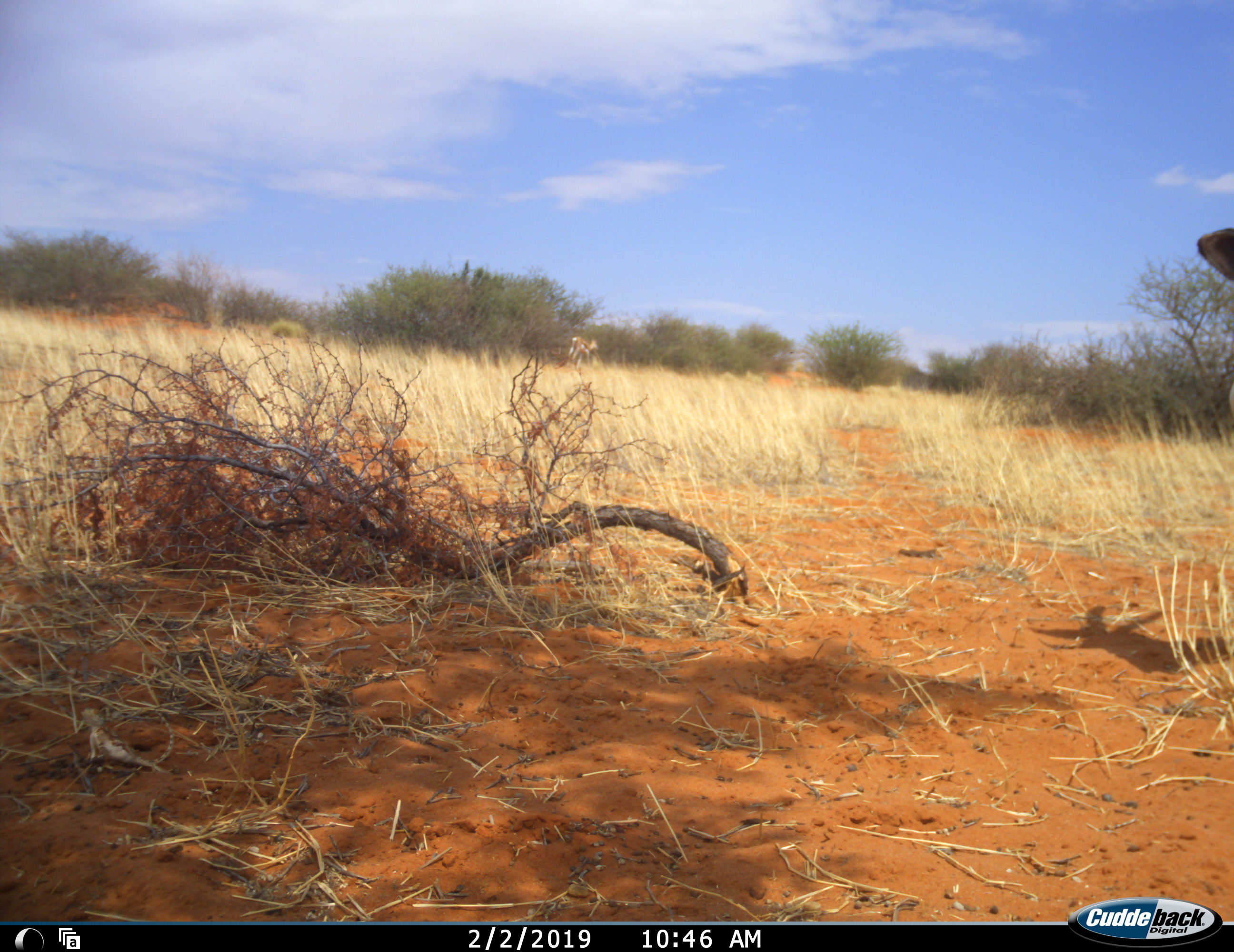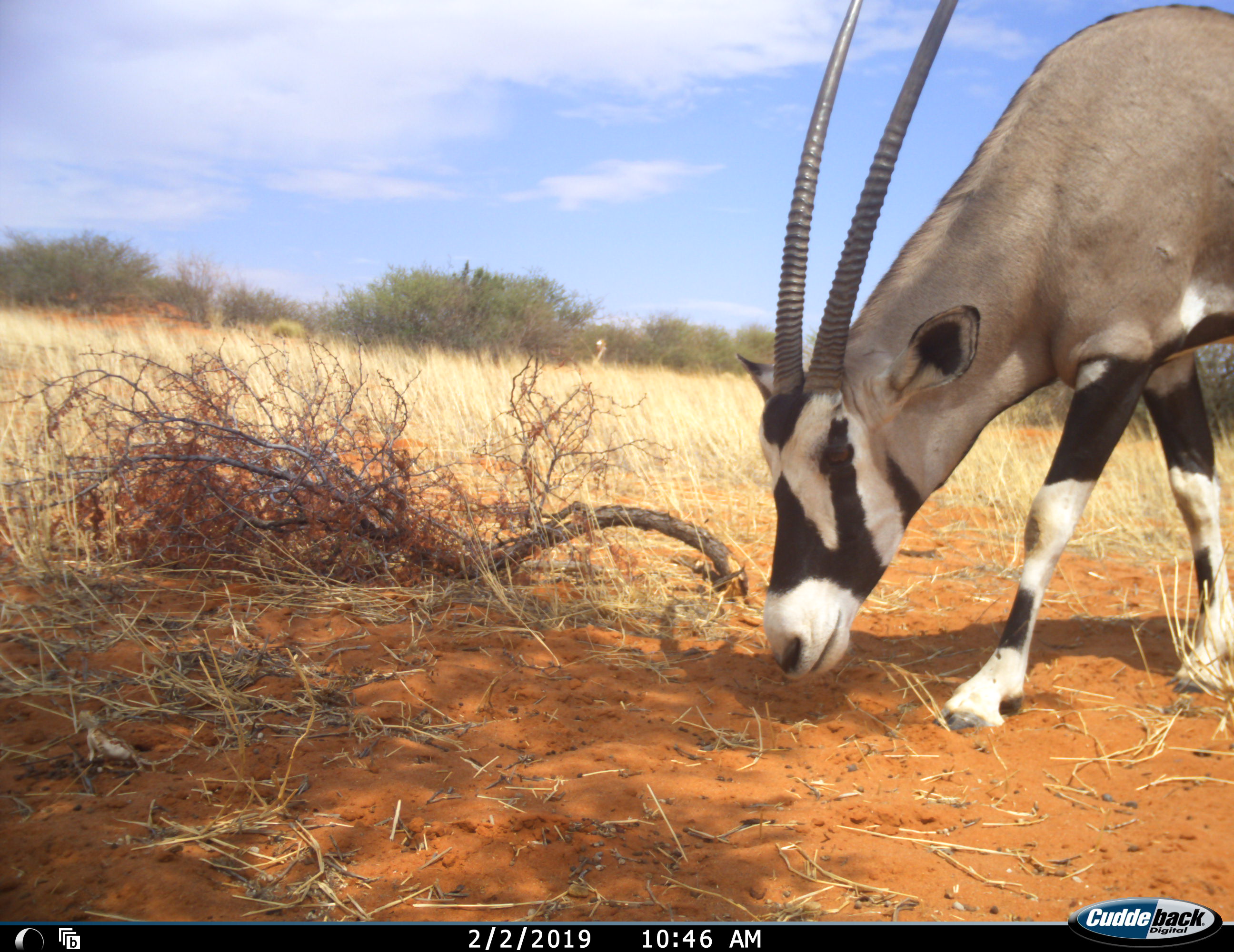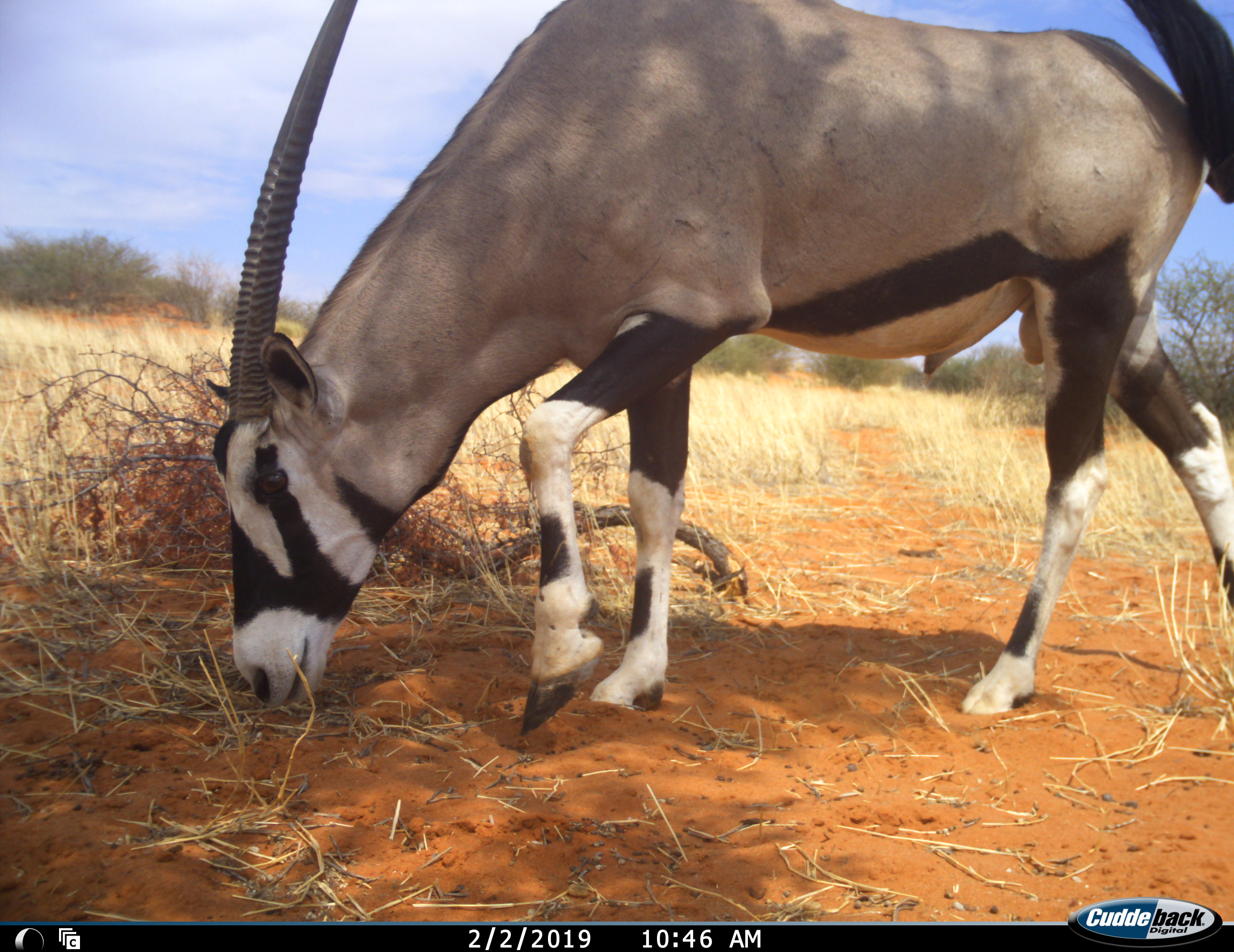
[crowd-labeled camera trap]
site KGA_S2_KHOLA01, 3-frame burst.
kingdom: Animalia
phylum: Chordata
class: Mammalia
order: Artiodactyla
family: Bovidae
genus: Oryx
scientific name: Oryx gazella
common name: gemsbok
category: oryx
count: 1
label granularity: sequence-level